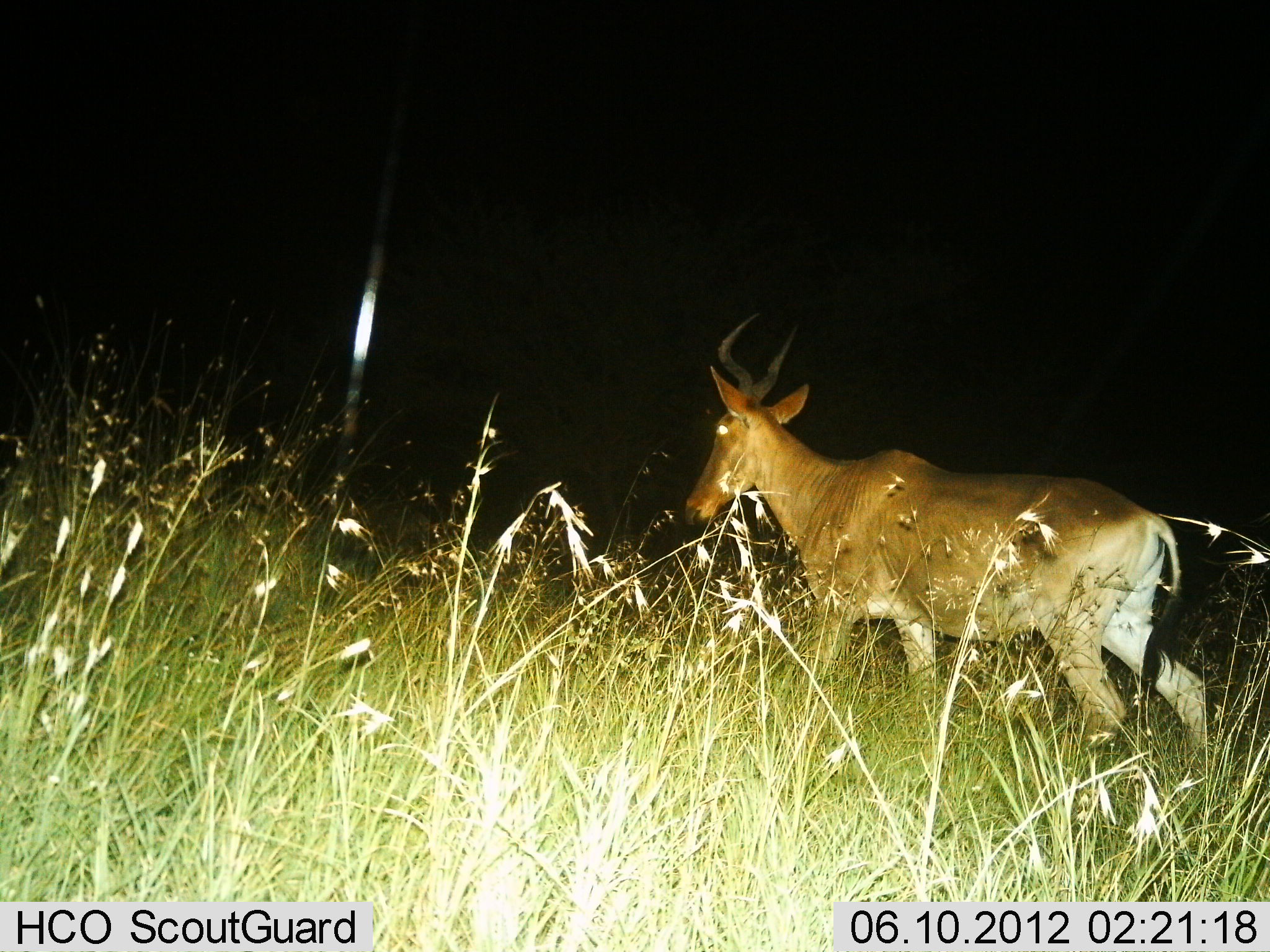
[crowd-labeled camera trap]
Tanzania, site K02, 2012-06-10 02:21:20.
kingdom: Animalia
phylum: Chordata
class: Mammalia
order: Artiodactyla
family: Bovidae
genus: Alcelaphus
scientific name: Alcelaphus buselaphus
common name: hartebeest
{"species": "hartebeest (Alcelaphus buselaphus)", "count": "1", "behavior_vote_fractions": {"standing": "10%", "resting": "0%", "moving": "100%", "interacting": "0%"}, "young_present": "0%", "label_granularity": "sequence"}